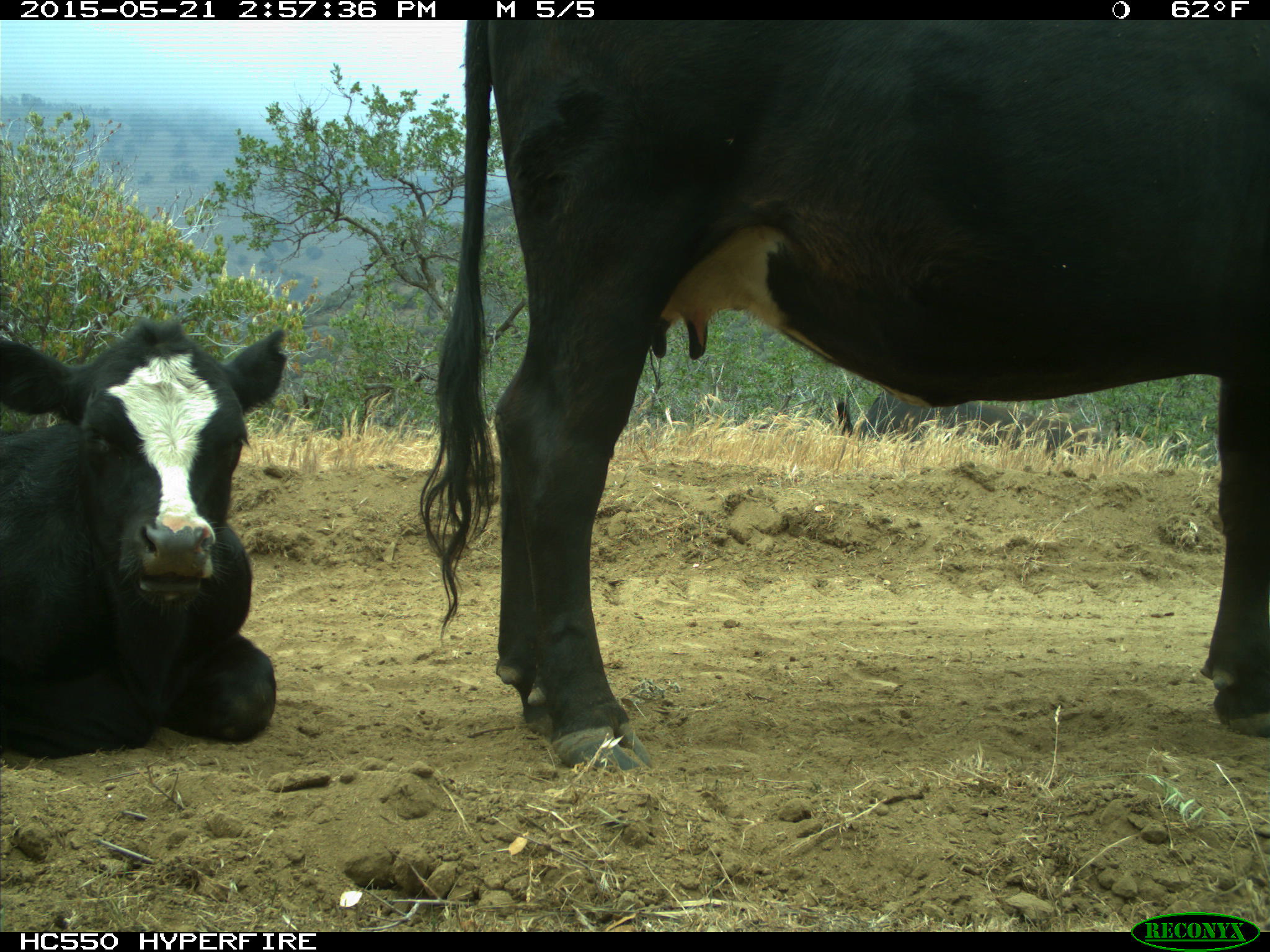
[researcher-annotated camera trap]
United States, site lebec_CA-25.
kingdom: Animalia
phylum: Chordata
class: Mammalia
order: Artiodactyla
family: Bovidae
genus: Bos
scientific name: Bos taurus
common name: domestic cow